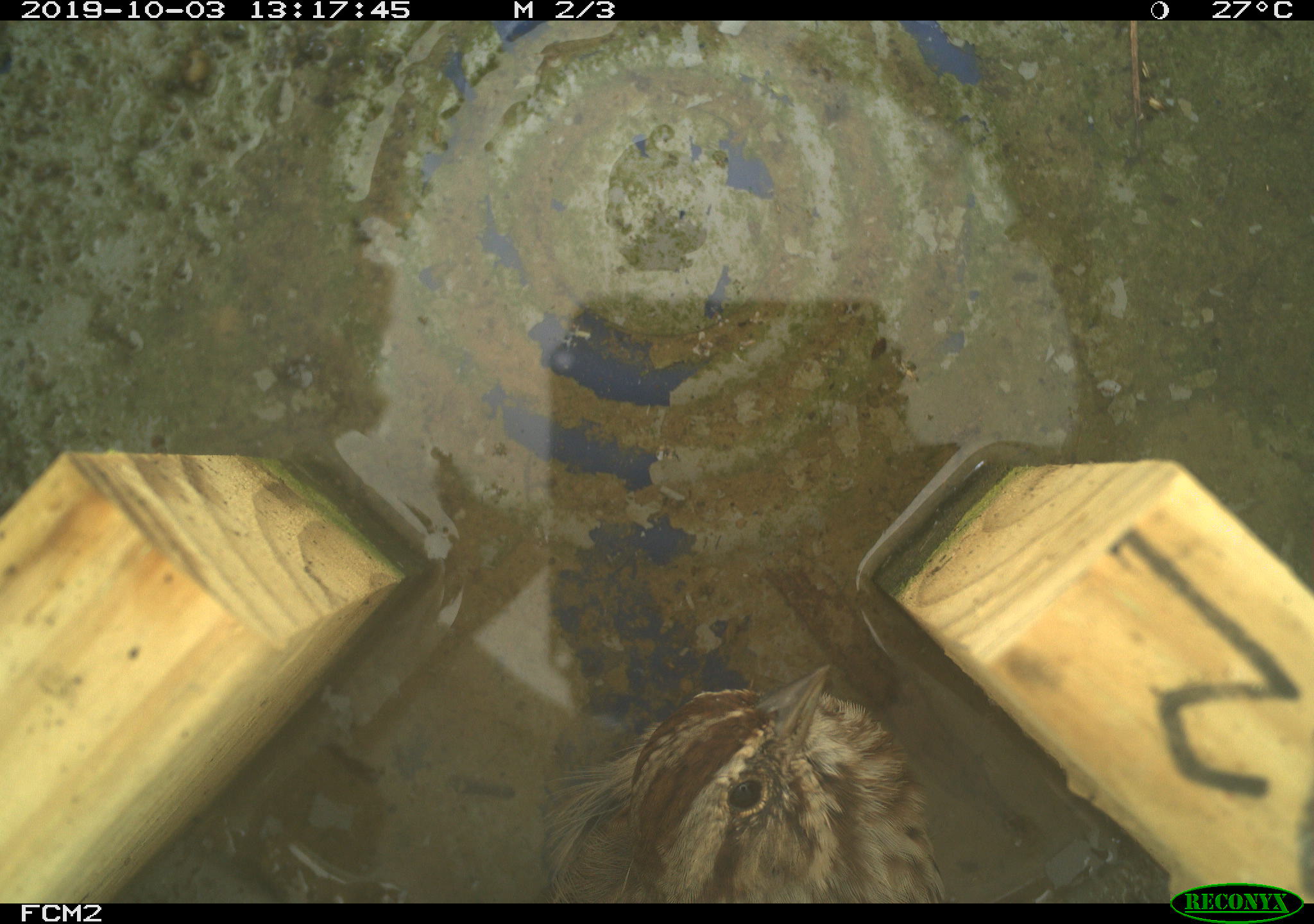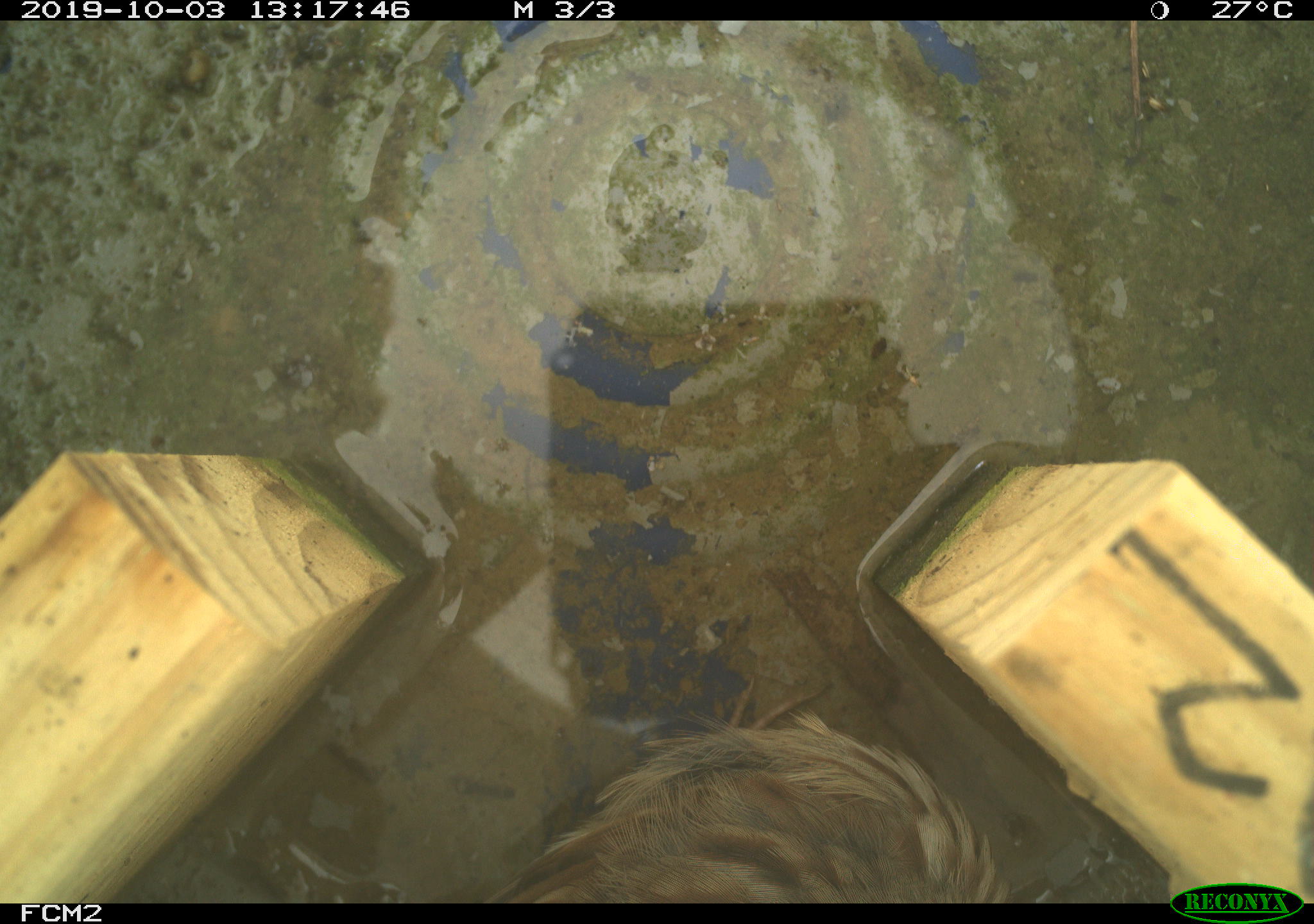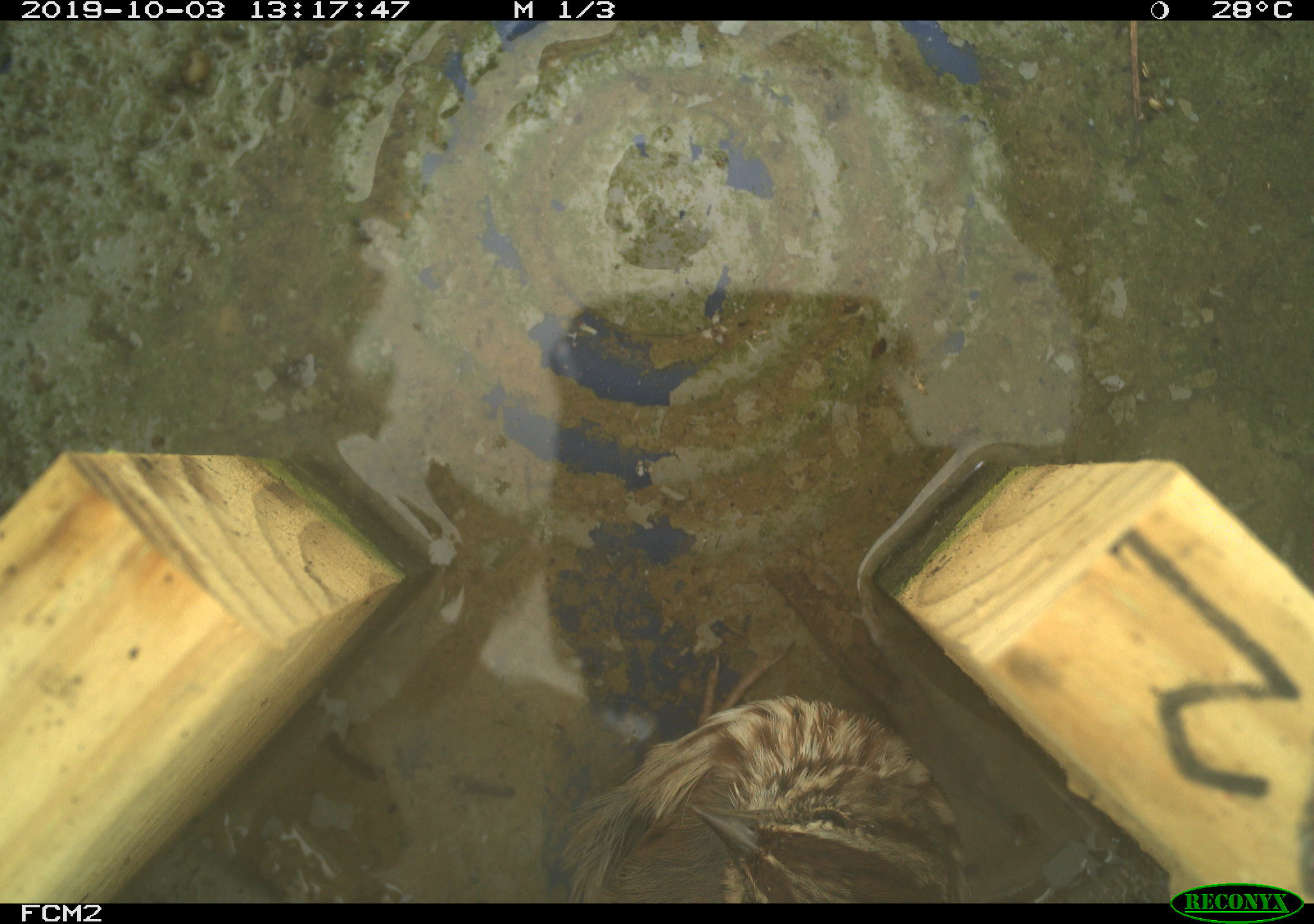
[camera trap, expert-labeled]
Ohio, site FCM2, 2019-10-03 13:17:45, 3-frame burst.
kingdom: Animalia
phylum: Chordata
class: Aves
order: Passeriformes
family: Passerellidae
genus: Melospiza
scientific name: Melospiza melodia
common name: song sparrow